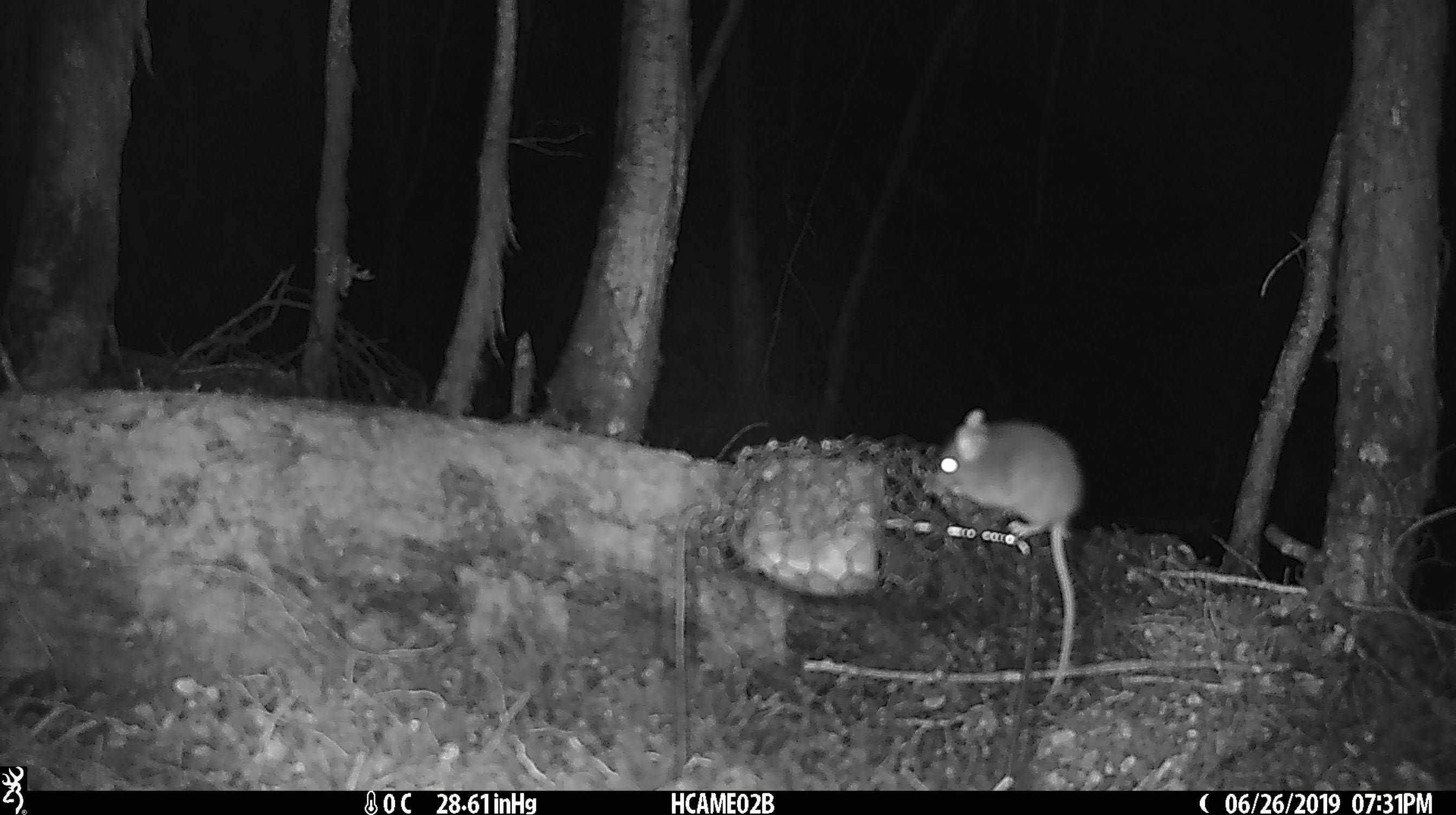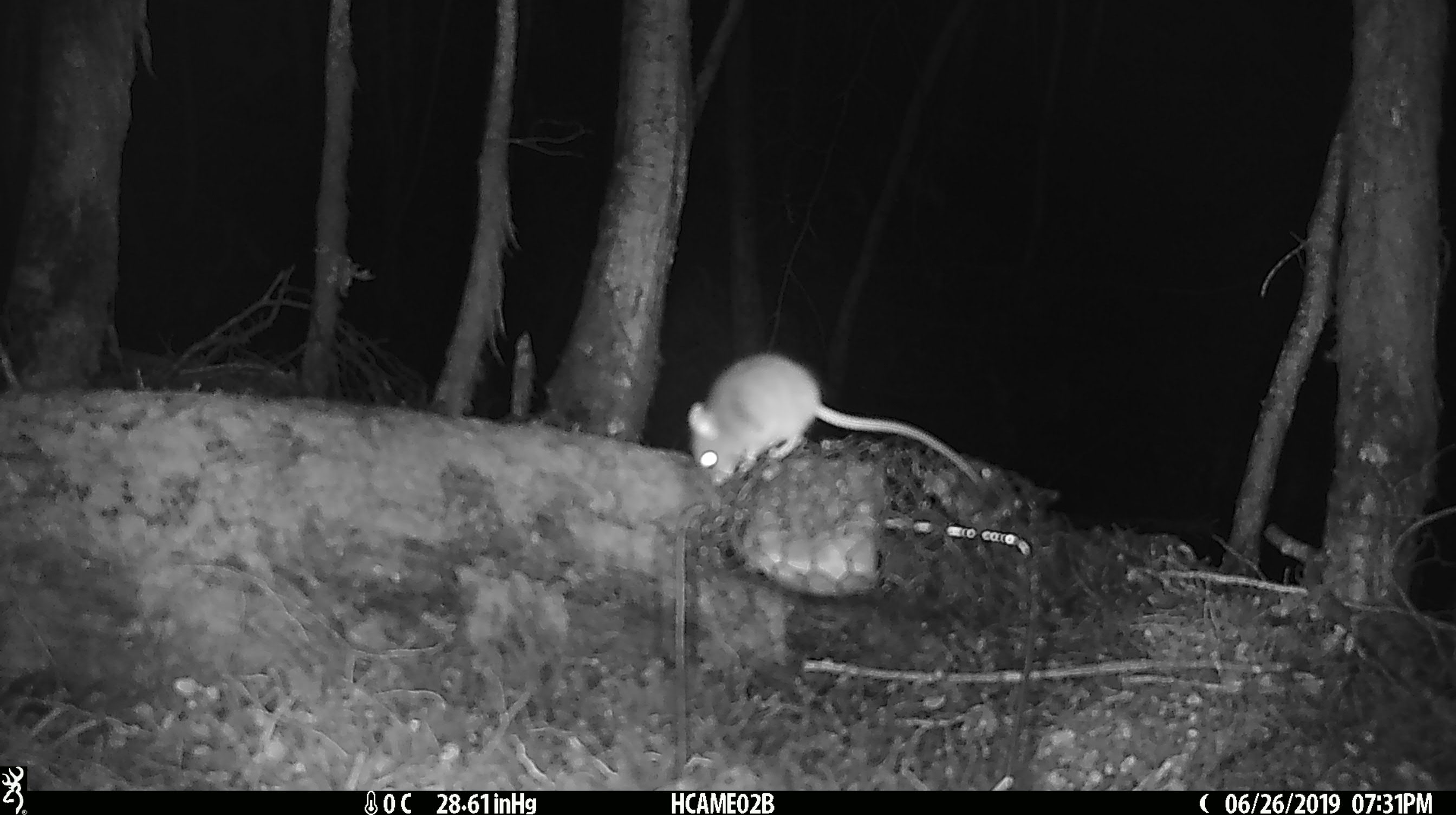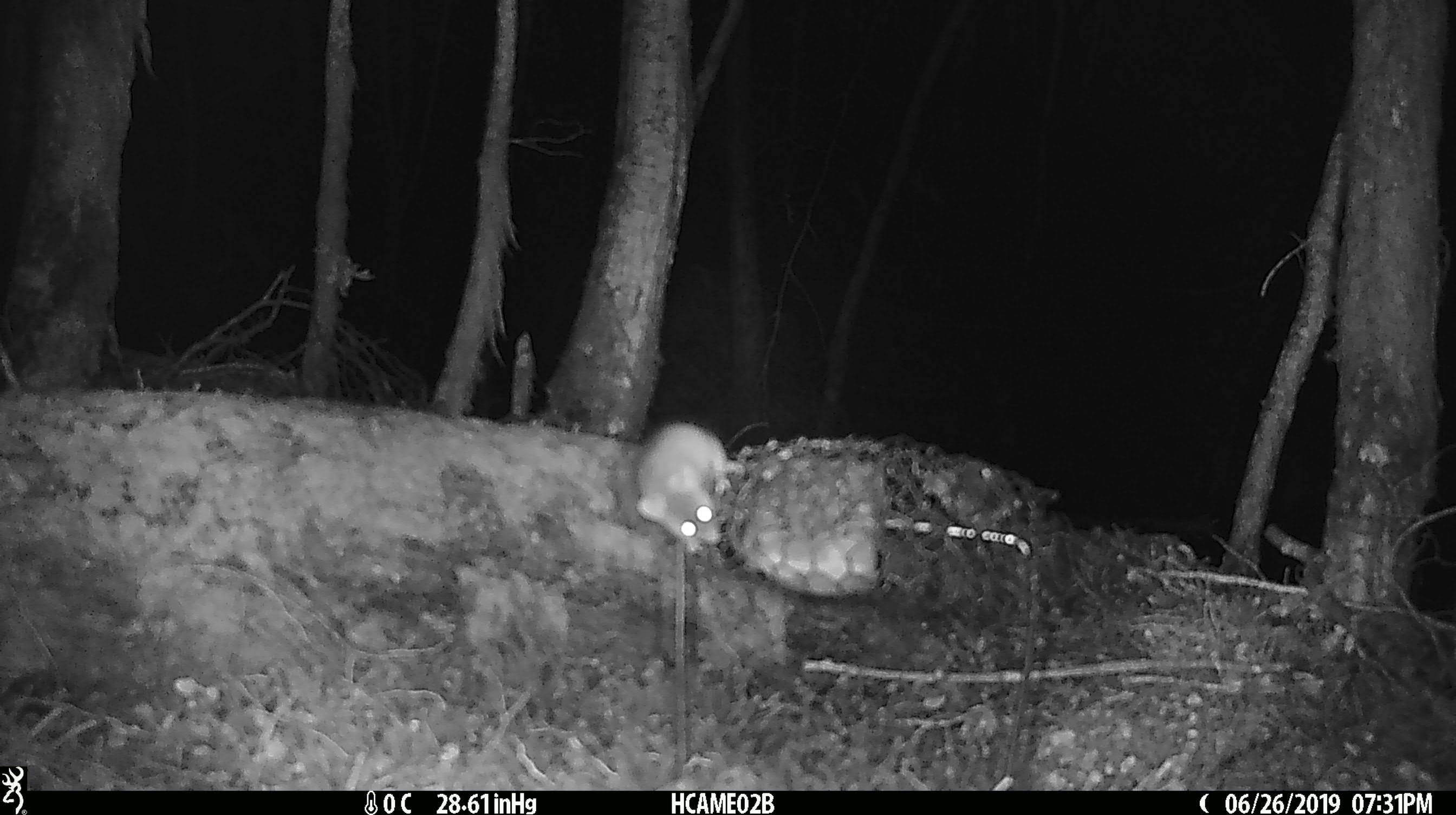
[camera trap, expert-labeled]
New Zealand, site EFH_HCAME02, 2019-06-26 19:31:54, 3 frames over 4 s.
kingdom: Animalia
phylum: Chordata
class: Mammalia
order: Rodentia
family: Muridae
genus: Mus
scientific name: Mus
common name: mouse